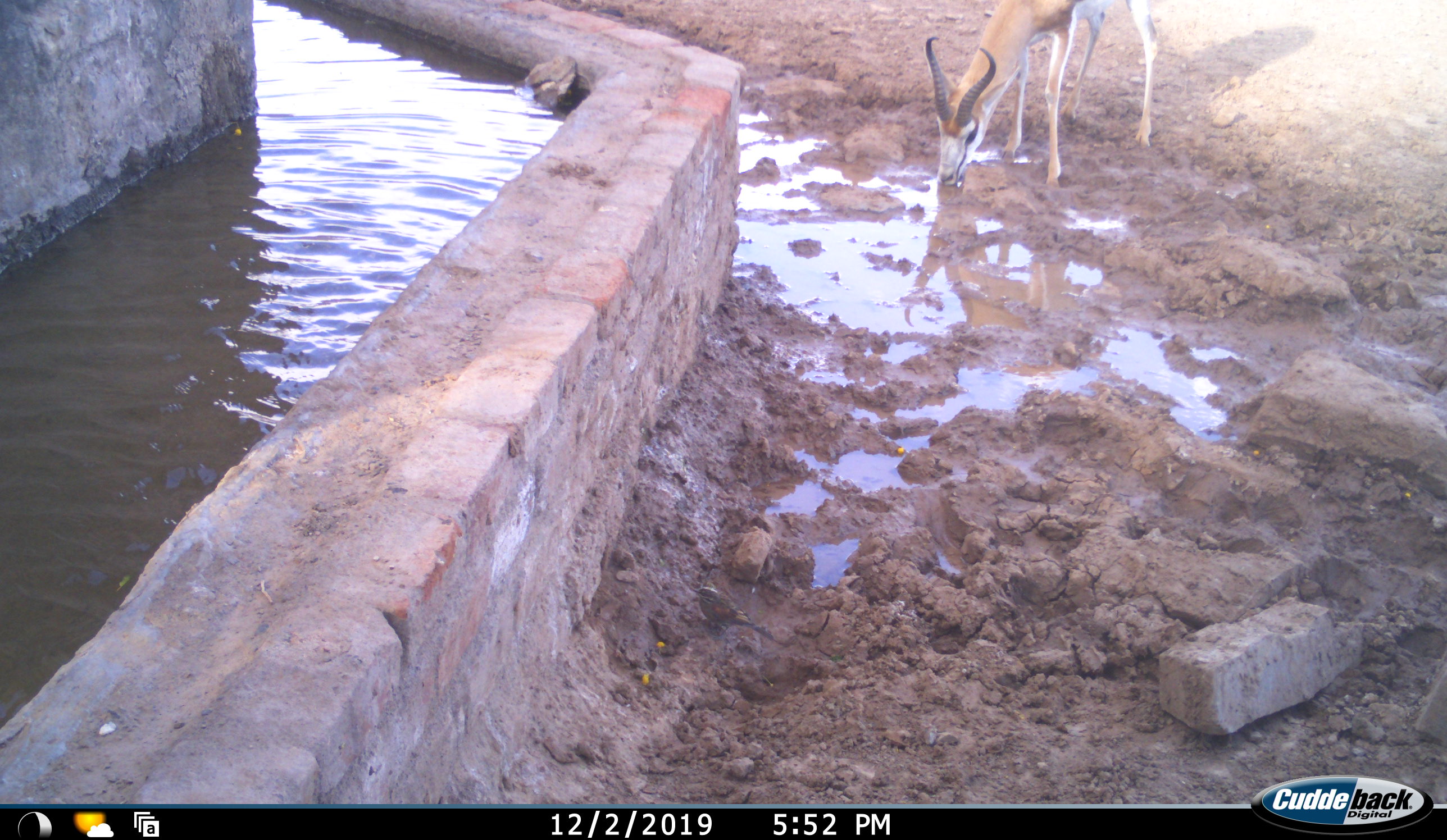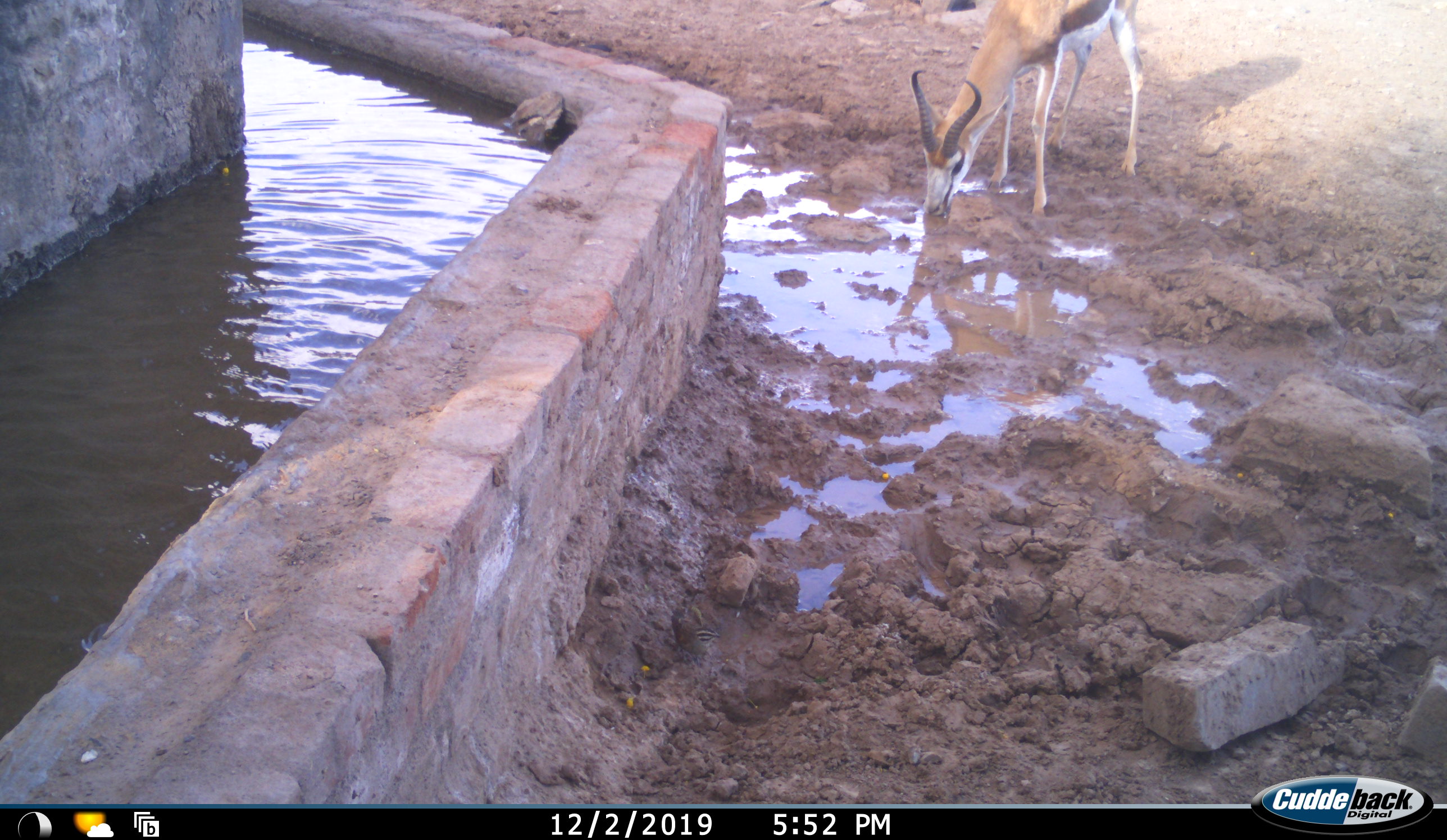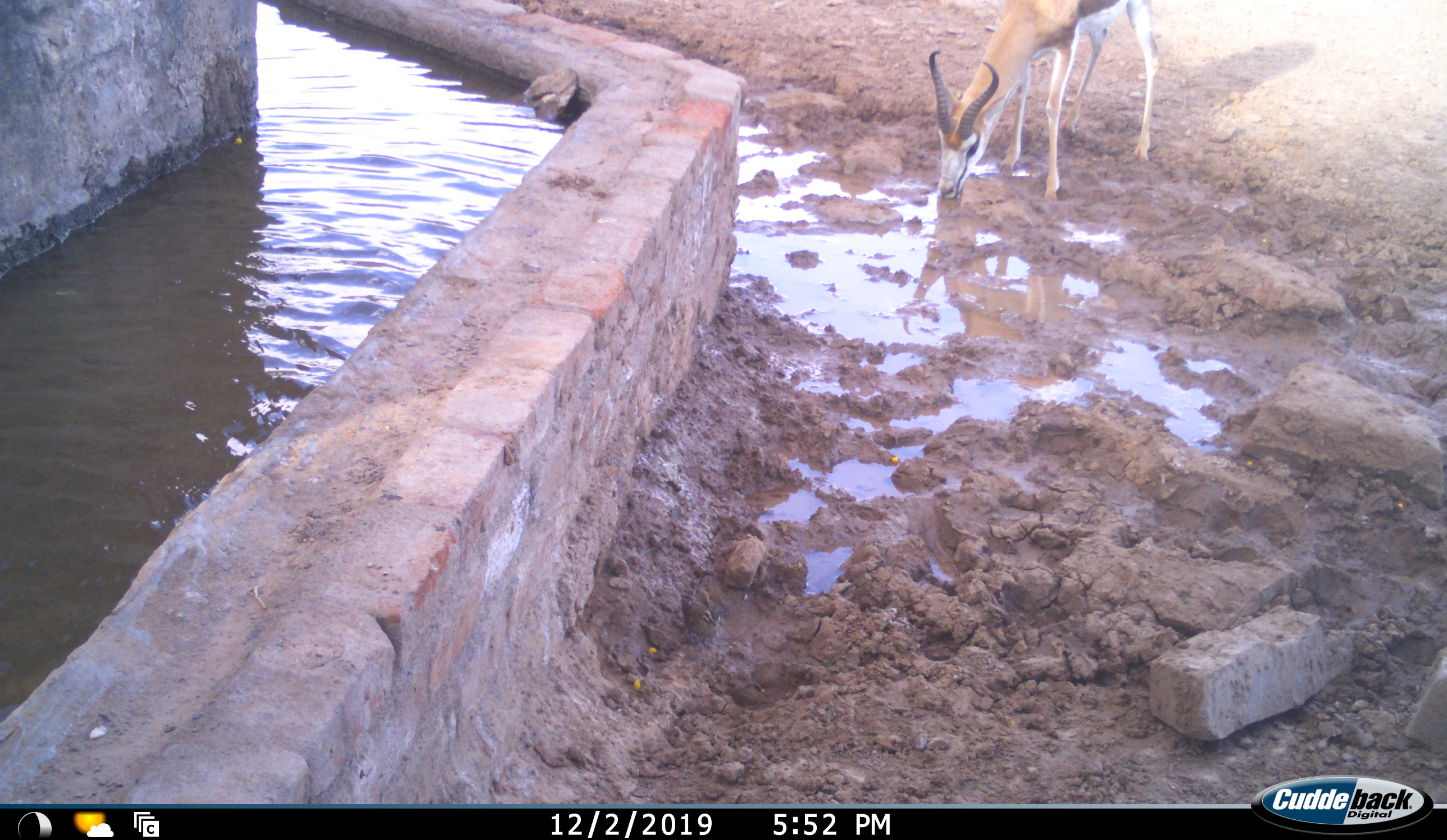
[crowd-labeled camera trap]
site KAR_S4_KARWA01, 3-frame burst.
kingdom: Animalia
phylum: Chordata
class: Mammalia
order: Artiodactyla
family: Bovidae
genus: Antidorcas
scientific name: Antidorcas marsupialis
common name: springbok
Springbok (Antidorcas marsupialis), count 1. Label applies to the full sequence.